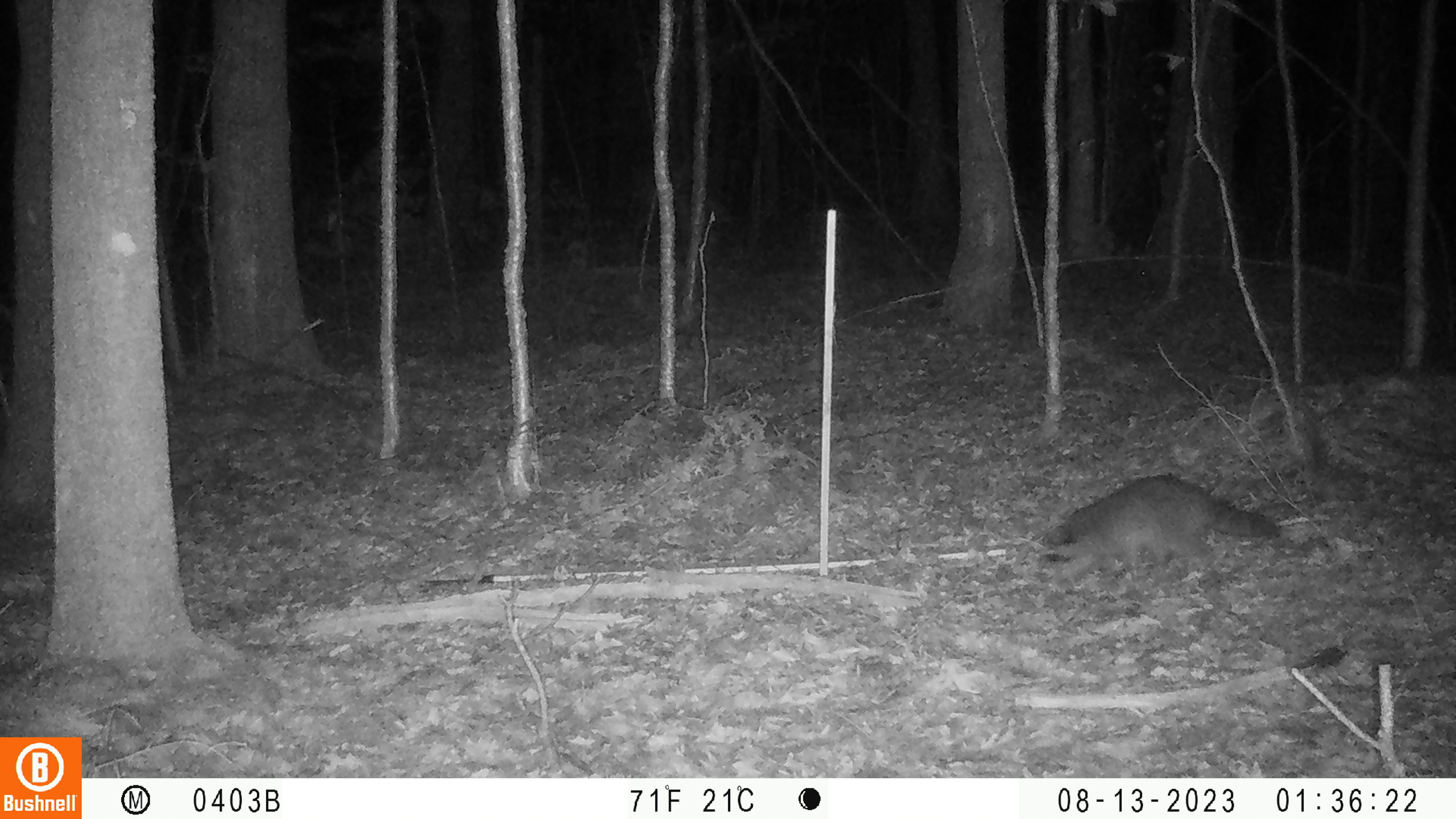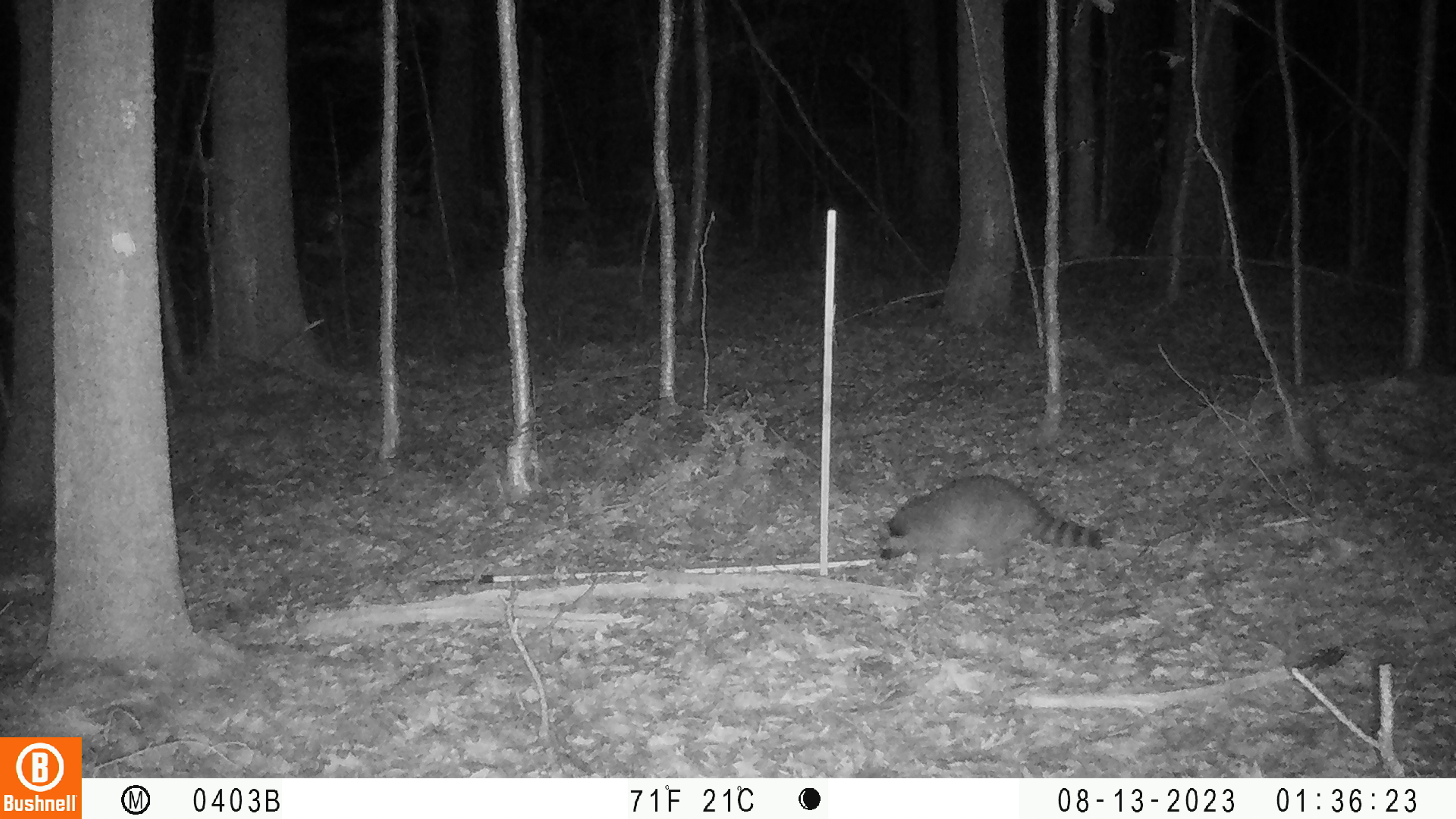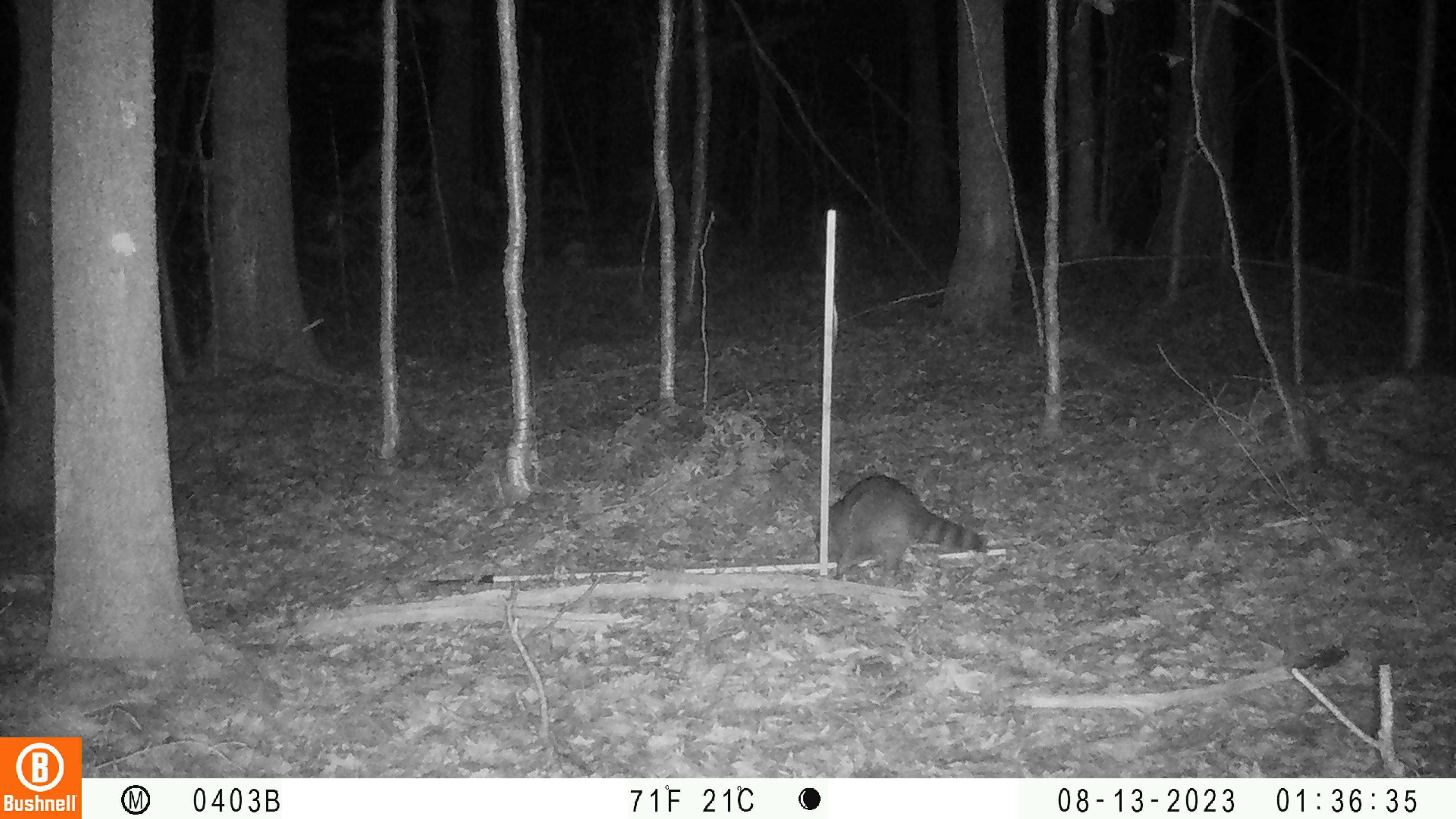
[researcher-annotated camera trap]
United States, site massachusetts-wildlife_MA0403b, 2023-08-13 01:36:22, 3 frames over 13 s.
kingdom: Animalia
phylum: Chordata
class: Mammalia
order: Carnivora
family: Procyonidae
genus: Procyon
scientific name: Procyon lotor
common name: raccoon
Raccoon (Procyon lotor).